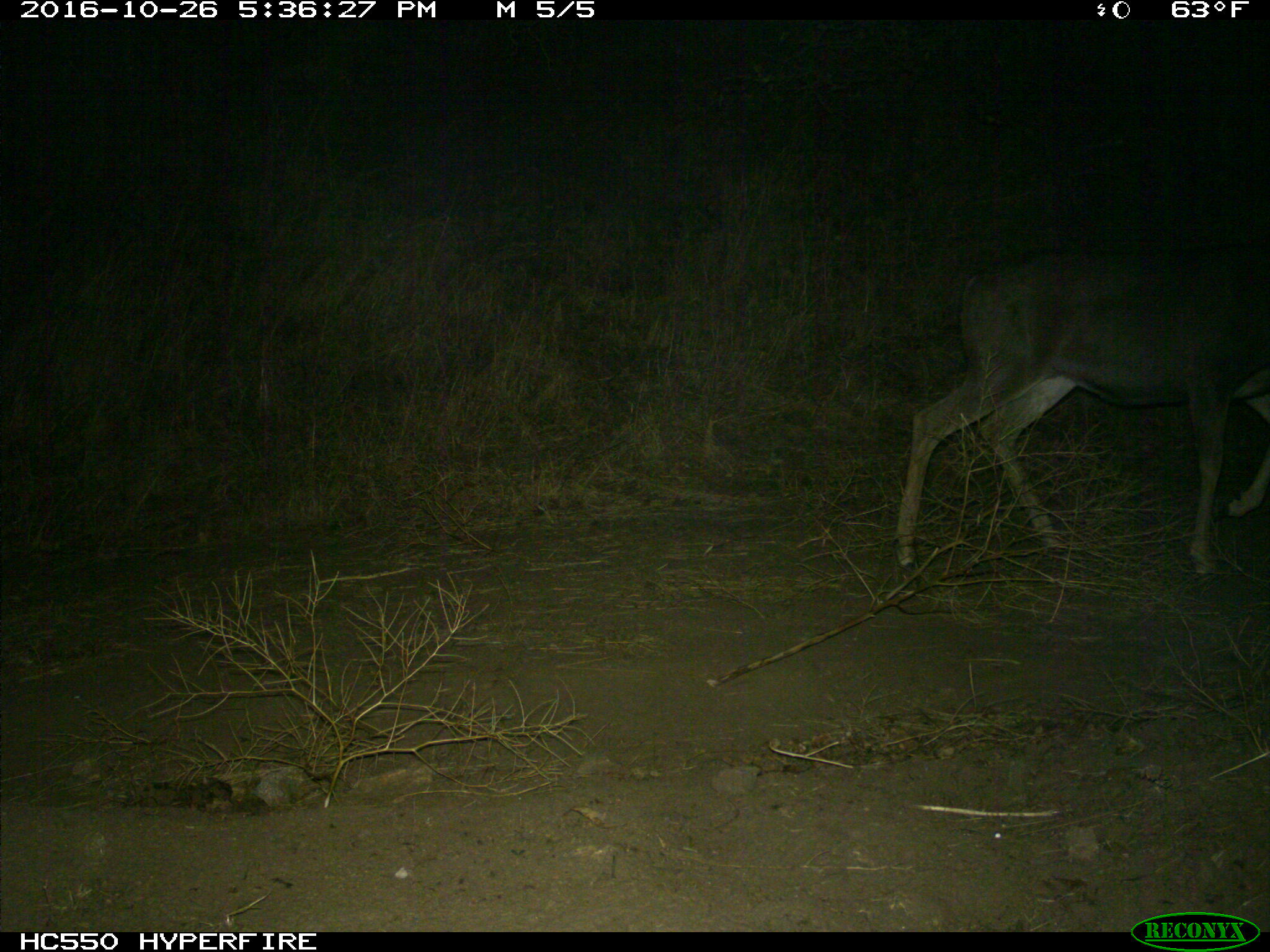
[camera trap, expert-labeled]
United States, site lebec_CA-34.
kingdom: Animalia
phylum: Chordata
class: Mammalia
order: Artiodactyla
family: Cervidae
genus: Odocoileus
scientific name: Odocoileus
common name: deer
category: unidentified deer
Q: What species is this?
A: Unidentified deer (deer) (Odocoileus).